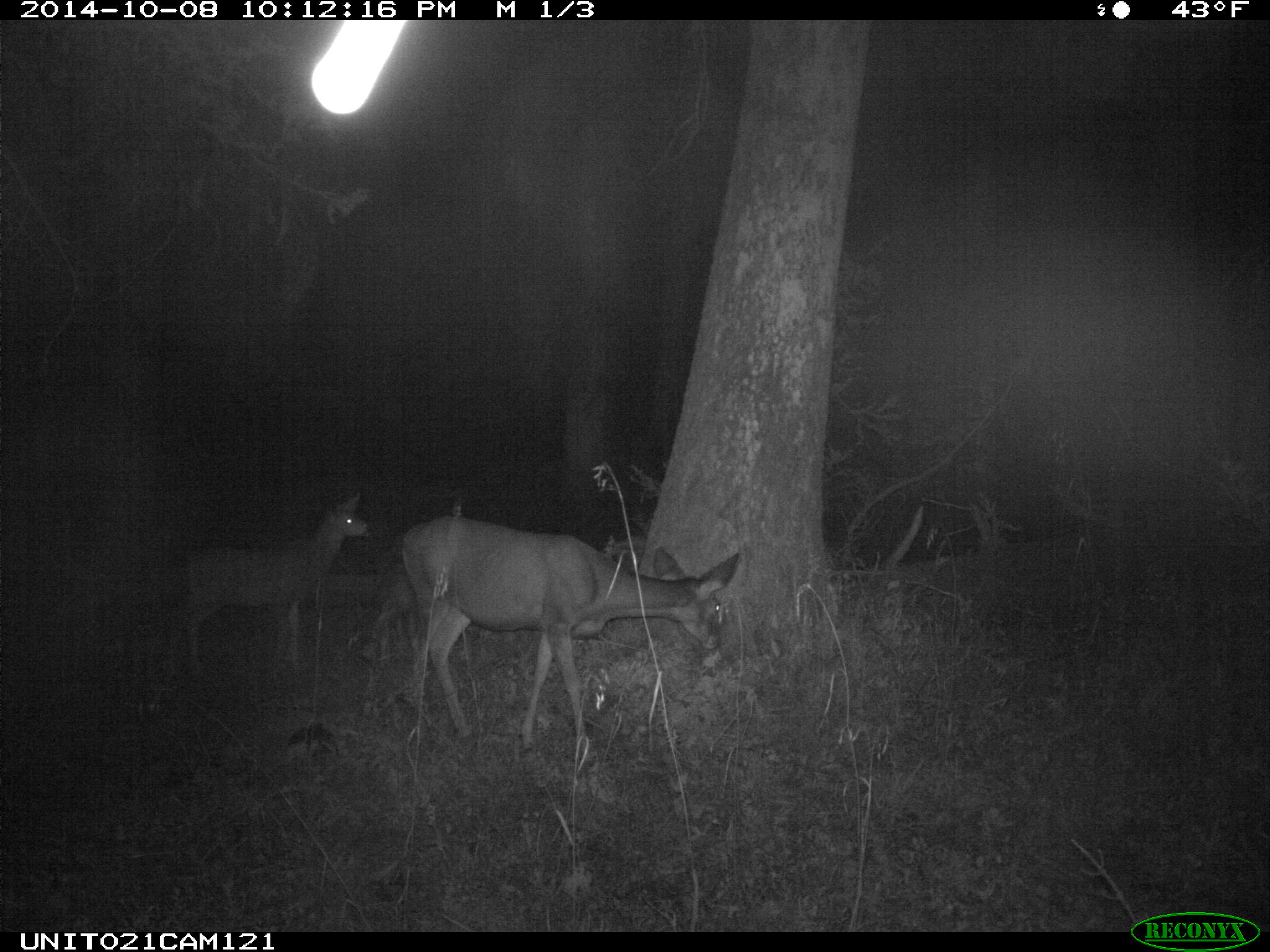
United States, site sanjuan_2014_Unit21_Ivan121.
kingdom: Animalia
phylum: Chordata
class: Mammalia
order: Artiodactyla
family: Cervidae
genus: Odocoileus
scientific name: Odocoileus hemionus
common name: mule deer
Odocoileus hemionus (mule deer).